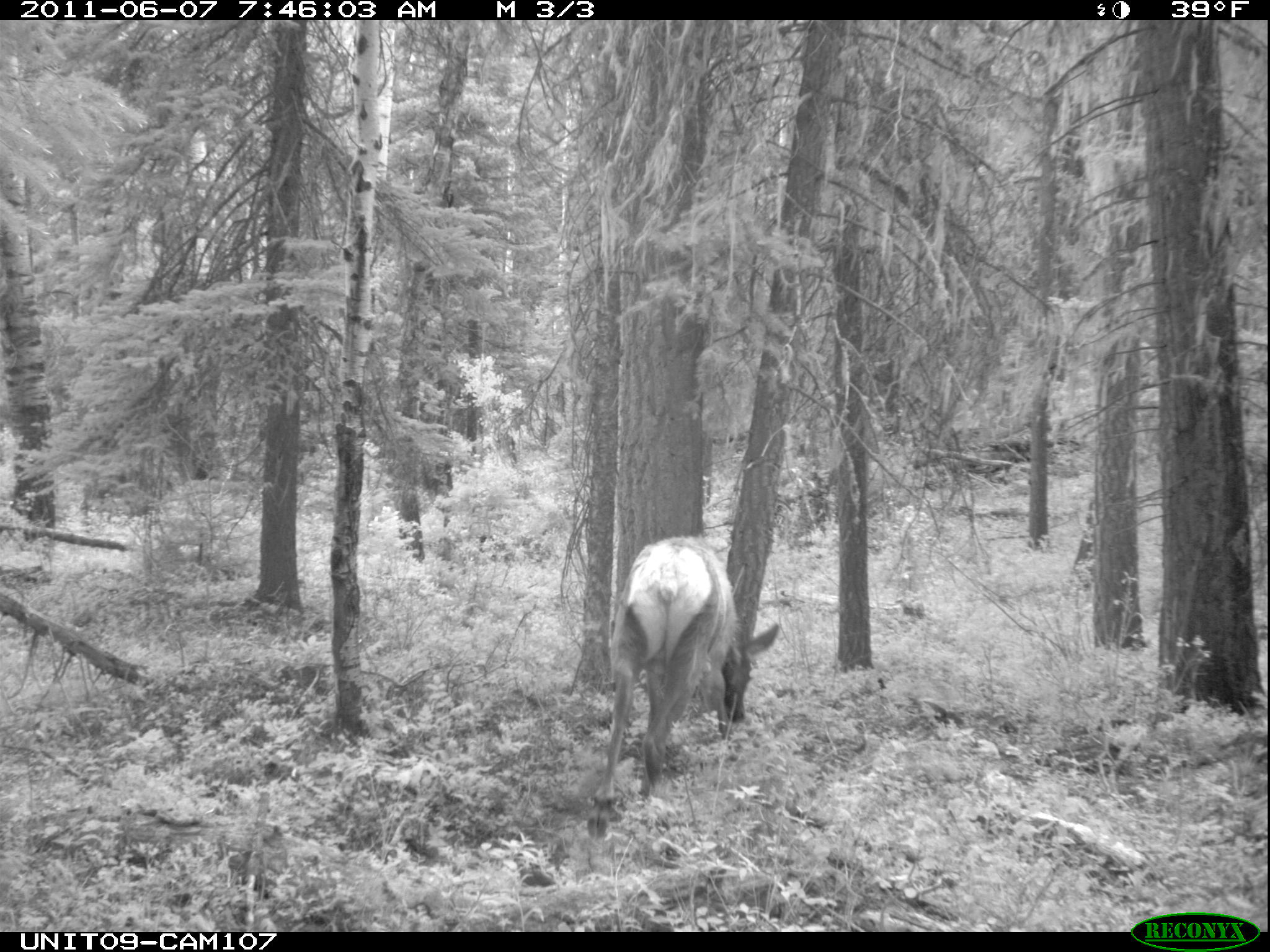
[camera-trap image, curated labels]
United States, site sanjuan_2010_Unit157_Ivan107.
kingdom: Animalia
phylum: Chordata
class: Mammalia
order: Artiodactyla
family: Cervidae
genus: Cervus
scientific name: Cervus elaphus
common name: red deer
Cervus elaphus (red deer).